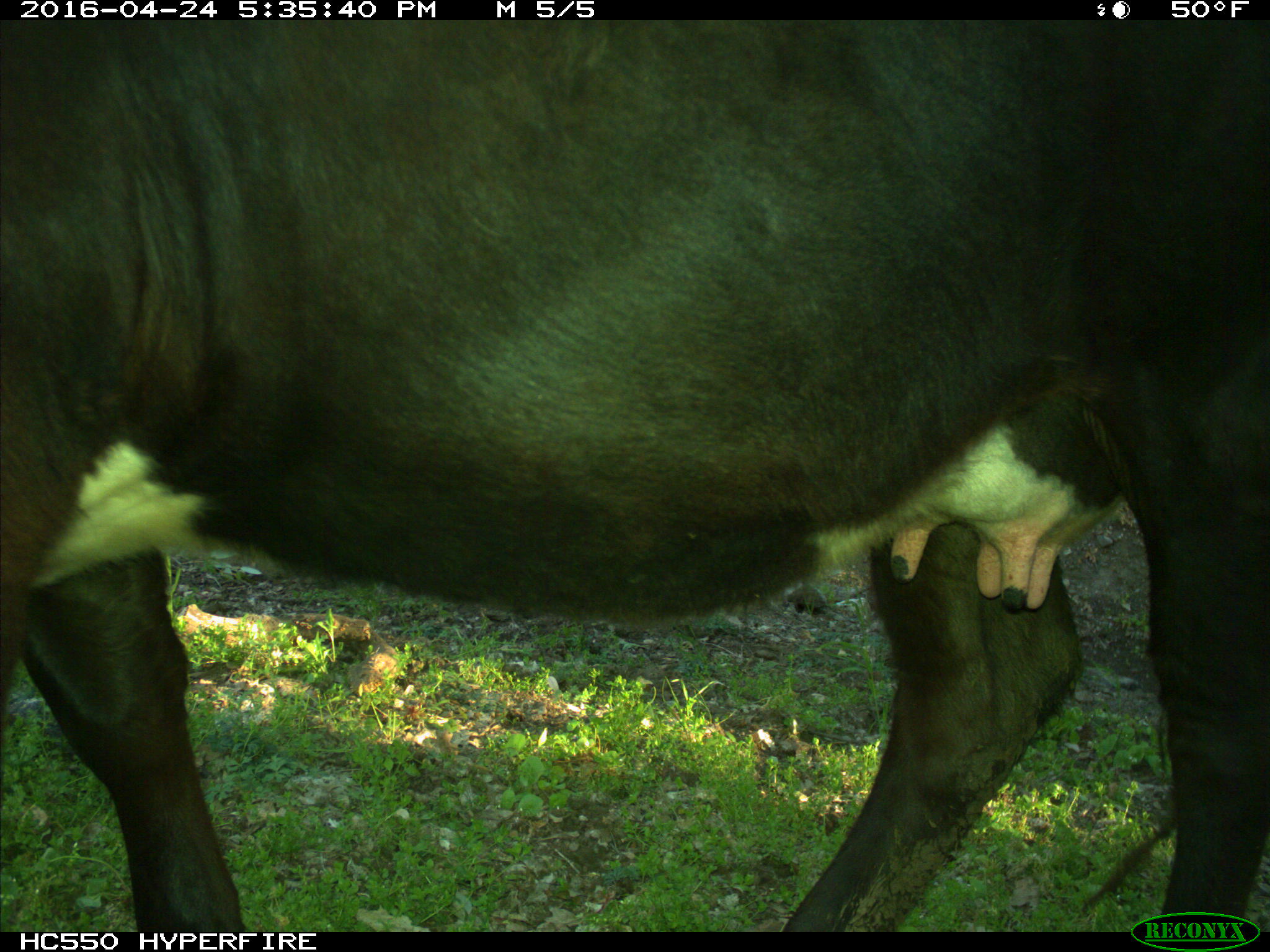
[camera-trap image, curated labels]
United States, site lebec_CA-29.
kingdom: Animalia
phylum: Chordata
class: Mammalia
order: Artiodactyla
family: Bovidae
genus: Bos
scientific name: Bos taurus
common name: domestic cow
Bos taurus (domestic cow).